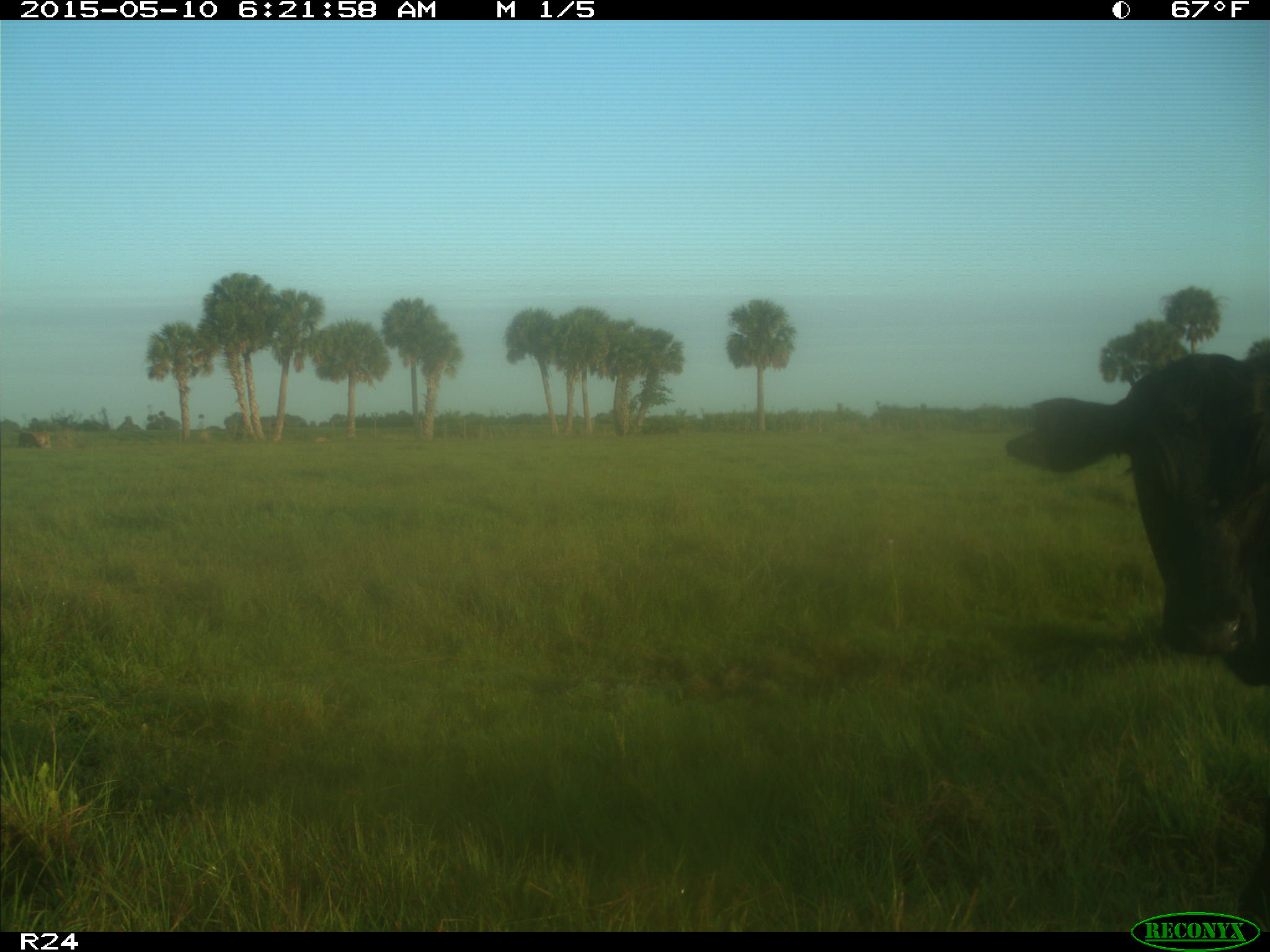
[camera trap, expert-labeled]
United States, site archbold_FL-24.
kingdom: Animalia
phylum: Chordata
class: Mammalia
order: Artiodactyla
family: Bovidae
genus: Bos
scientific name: Bos taurus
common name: domestic cow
Bos taurus (domestic cow).